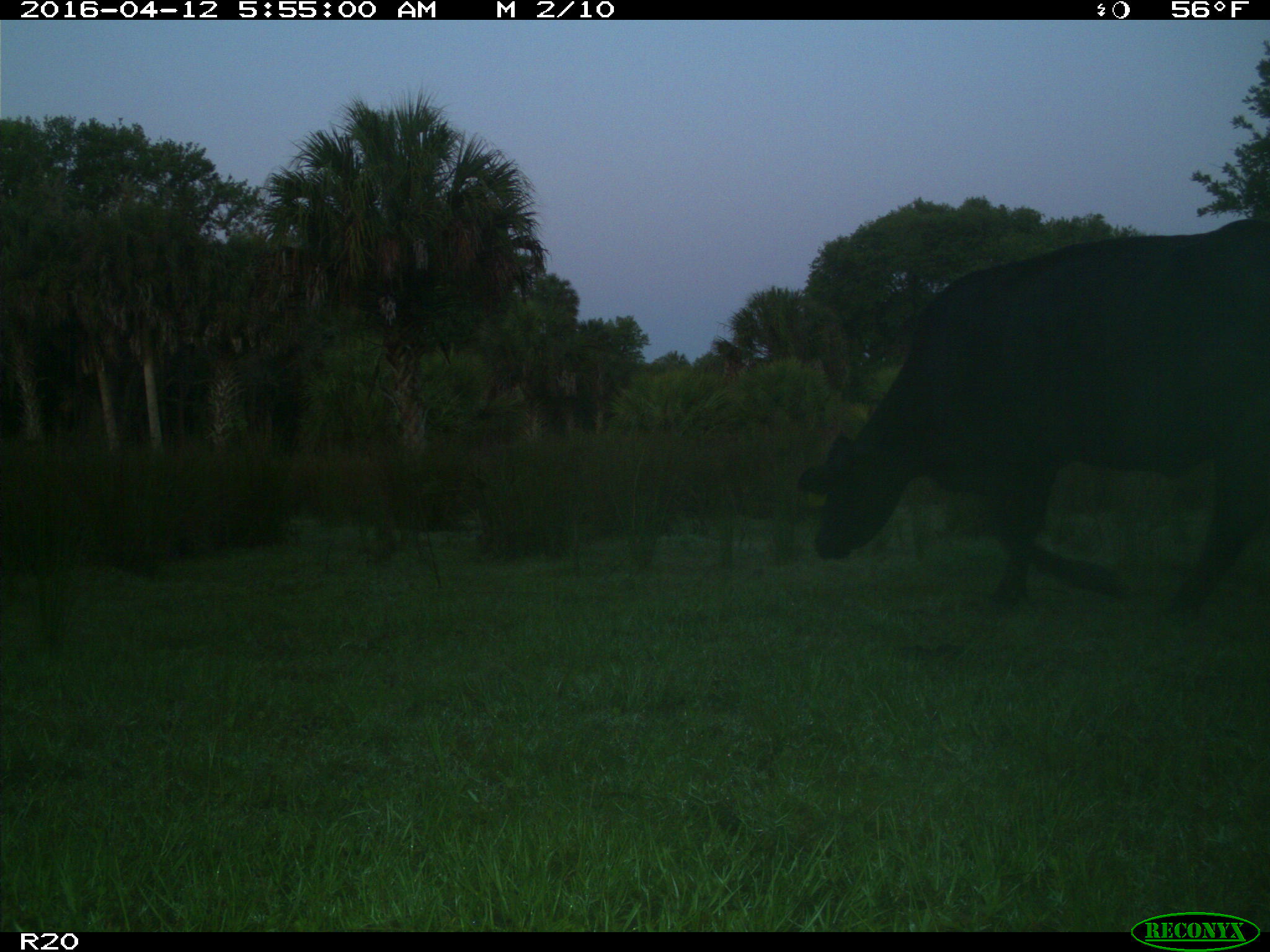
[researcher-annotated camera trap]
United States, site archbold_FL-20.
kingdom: Animalia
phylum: Chordata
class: Mammalia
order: Artiodactyla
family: Bovidae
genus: Bos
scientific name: Bos taurus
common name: domestic cow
Bos taurus (domestic cow).